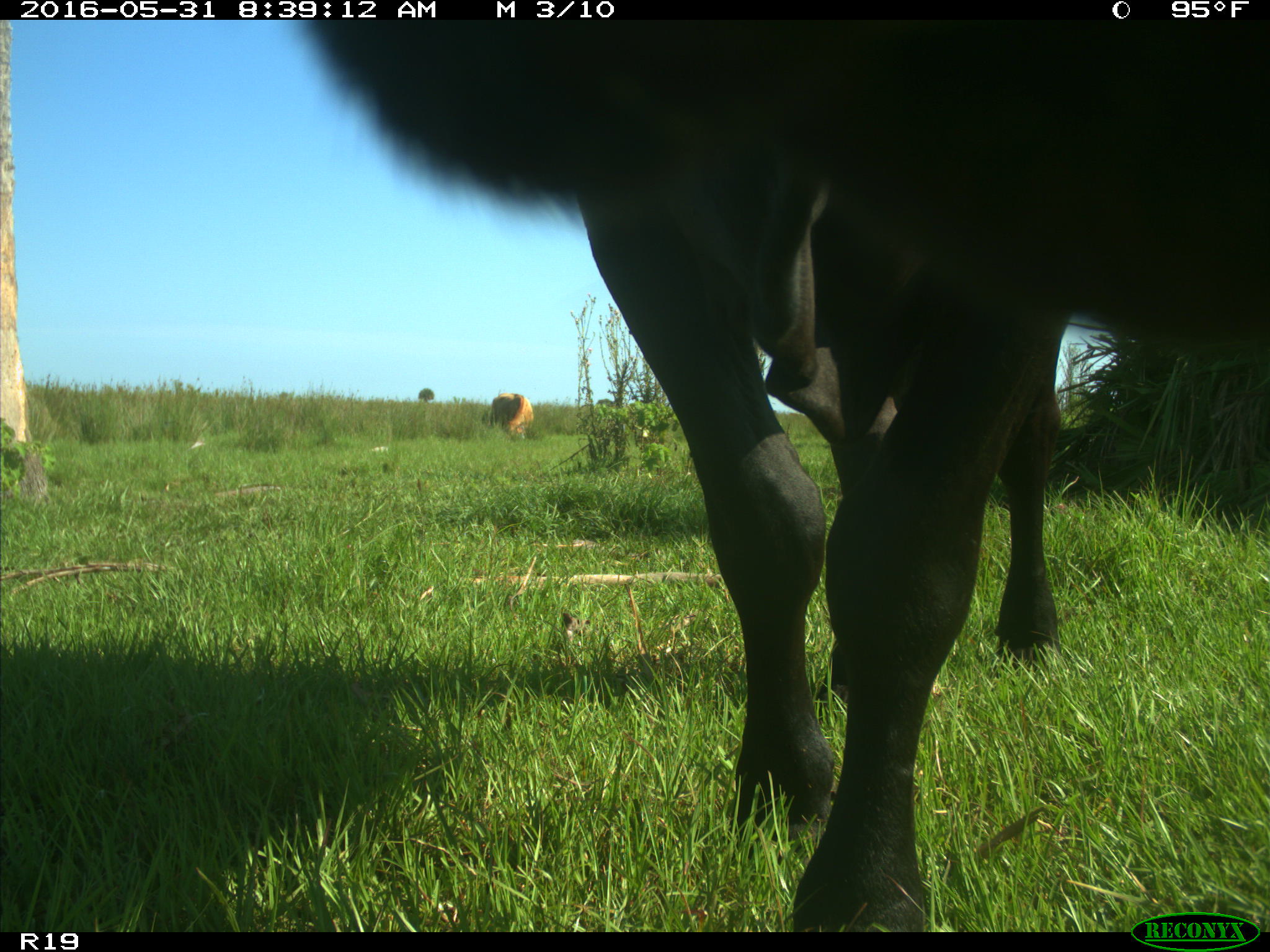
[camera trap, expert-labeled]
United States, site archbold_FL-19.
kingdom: Animalia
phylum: Chordata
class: Mammalia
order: Artiodactyla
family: Bovidae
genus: Bos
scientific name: Bos taurus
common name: domestic cow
Bos taurus (domestic cow).